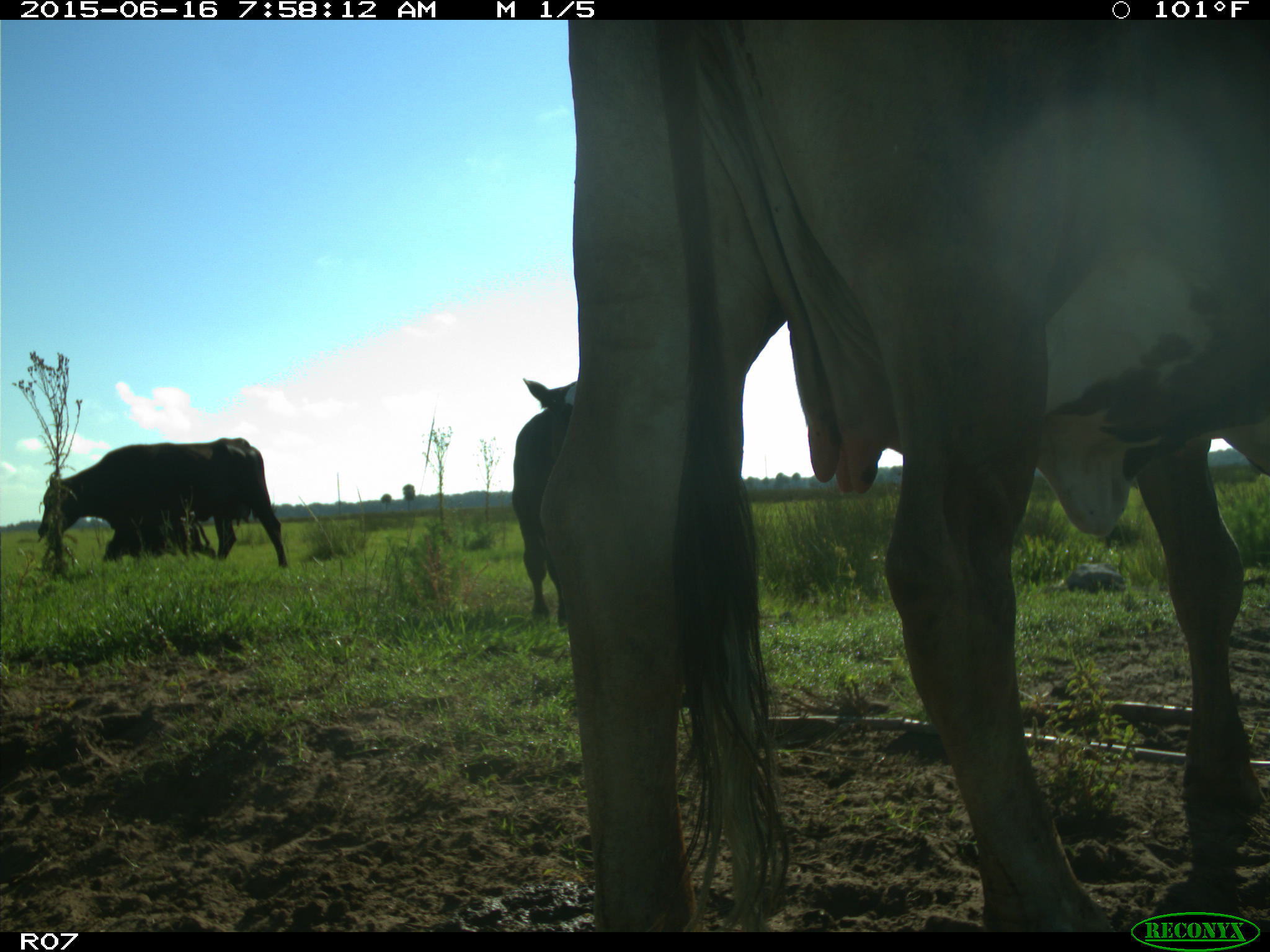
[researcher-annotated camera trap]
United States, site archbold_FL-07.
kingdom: Animalia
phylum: Chordata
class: Mammalia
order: Artiodactyla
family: Bovidae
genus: Bos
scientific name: Bos taurus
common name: domestic cow